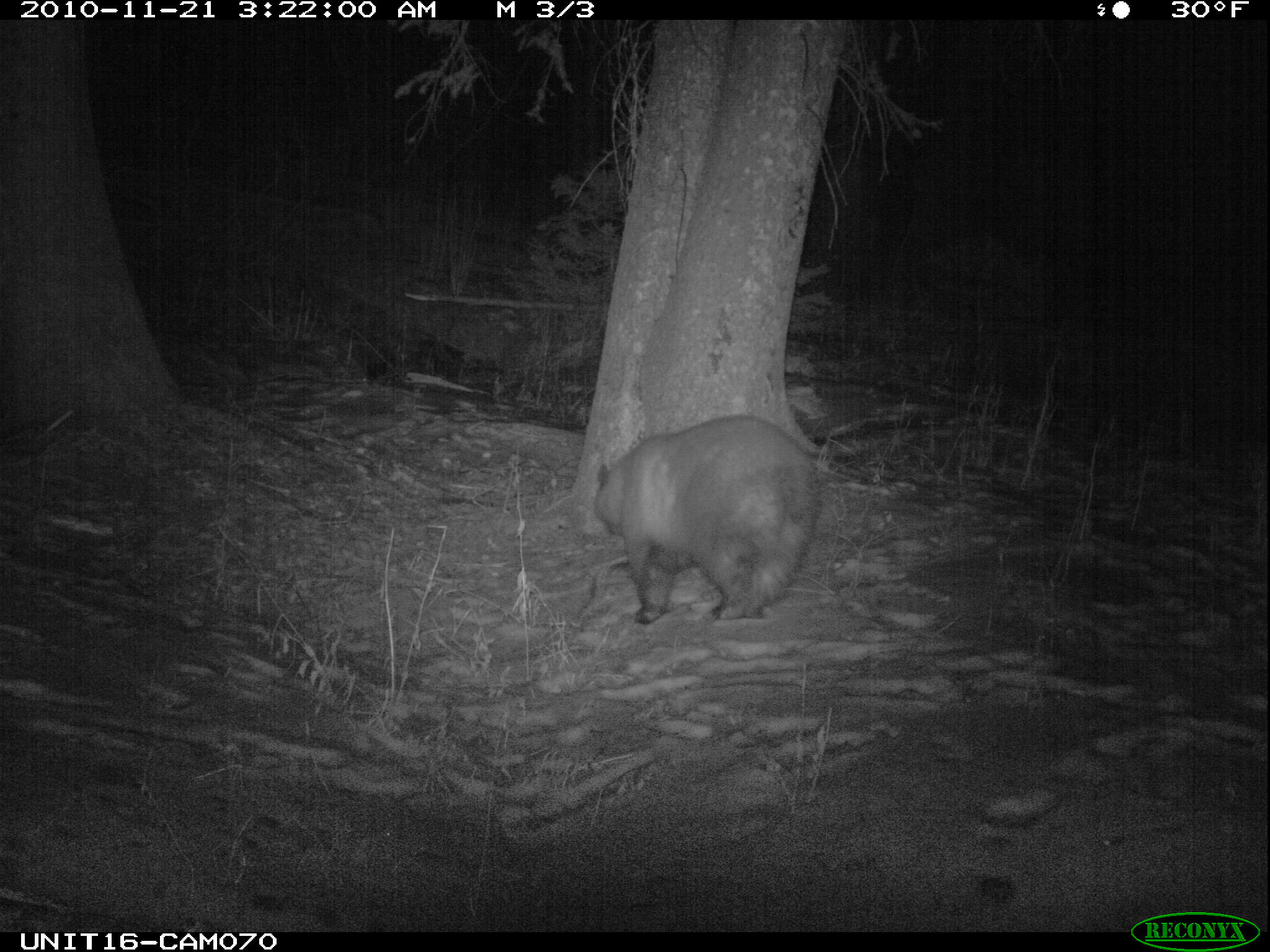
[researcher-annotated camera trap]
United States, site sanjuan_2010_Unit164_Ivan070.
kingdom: Animalia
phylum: Chordata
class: Mammalia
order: Carnivora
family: Ursidae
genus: Ursus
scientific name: Ursus americanus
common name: american black bear